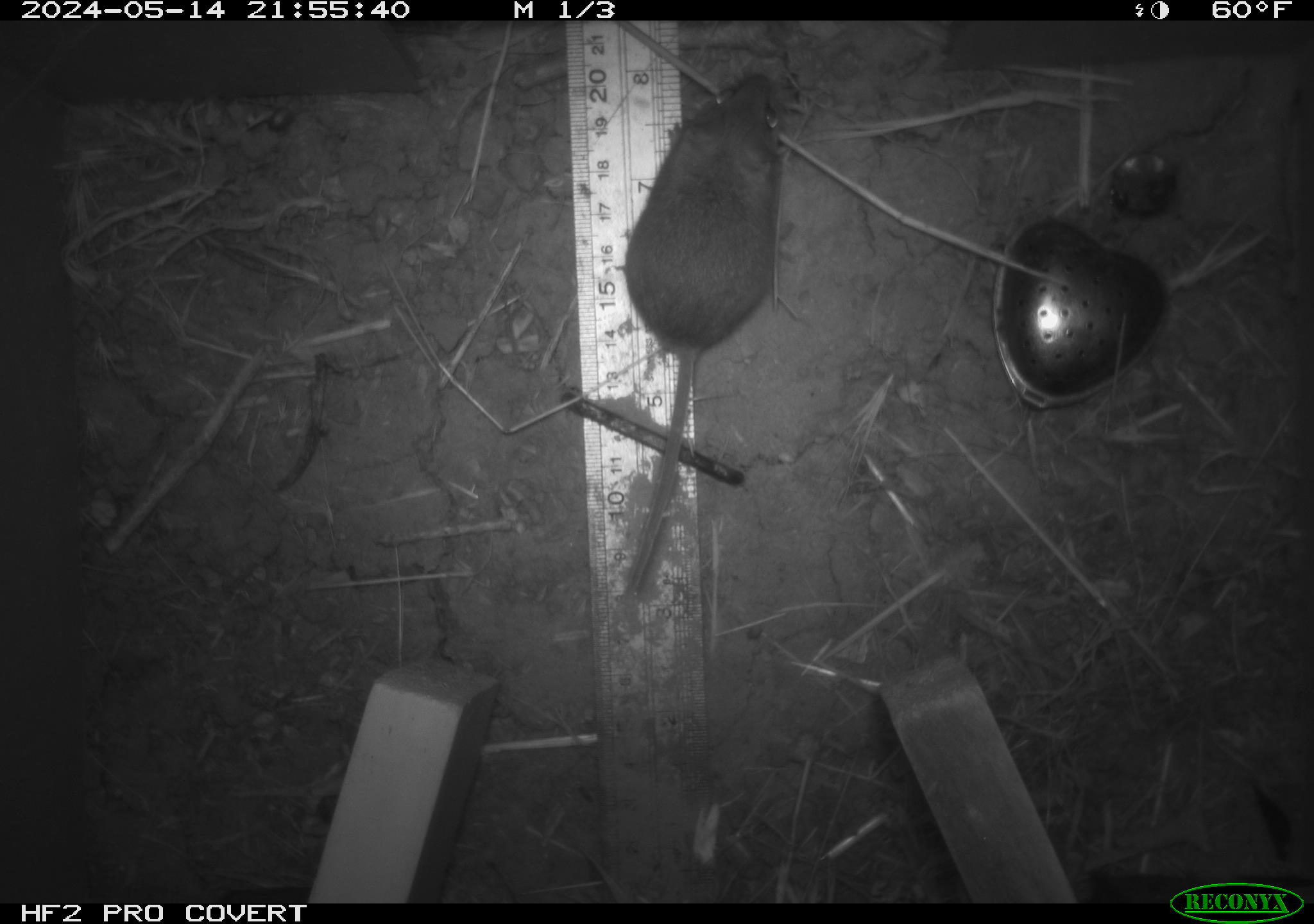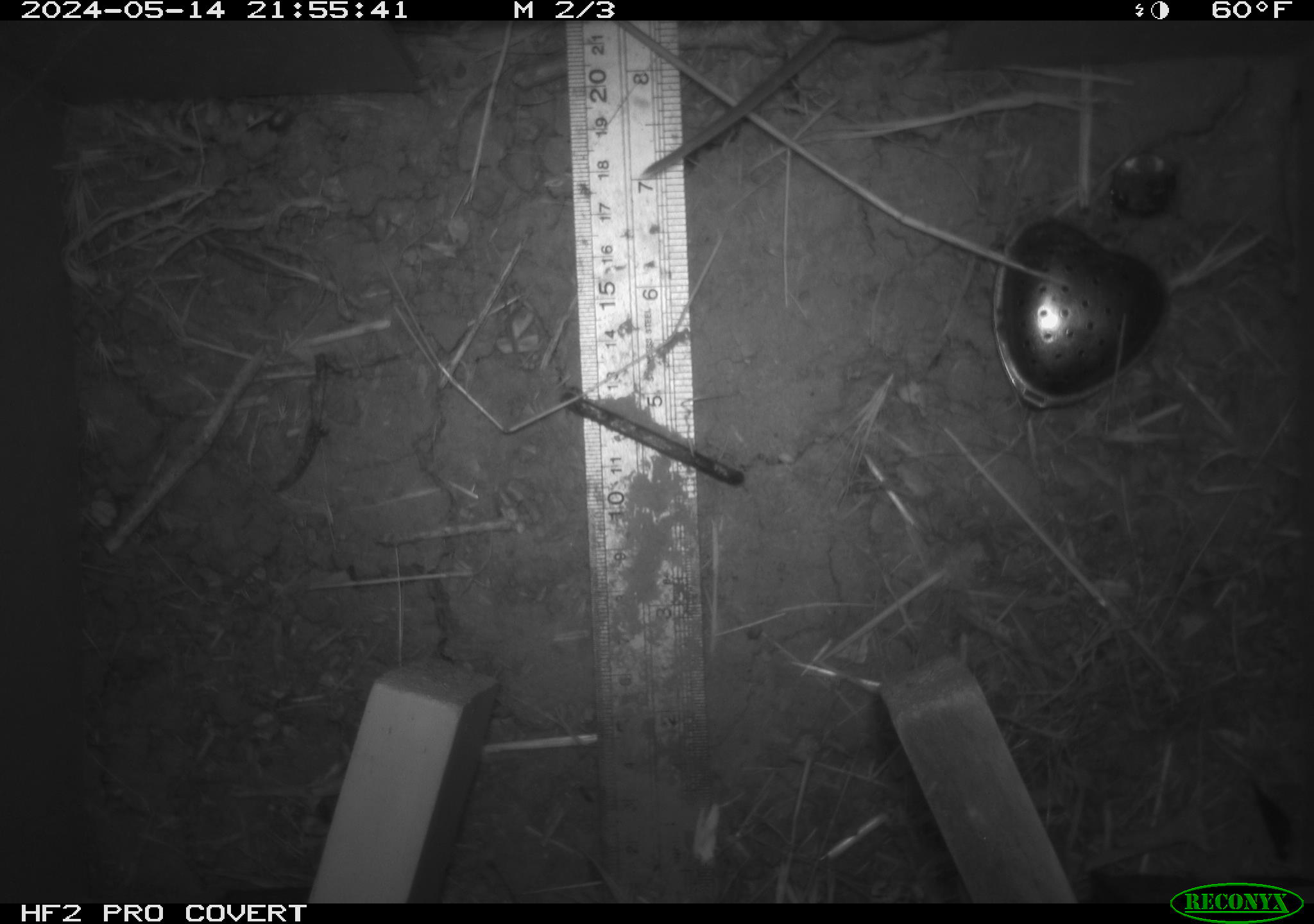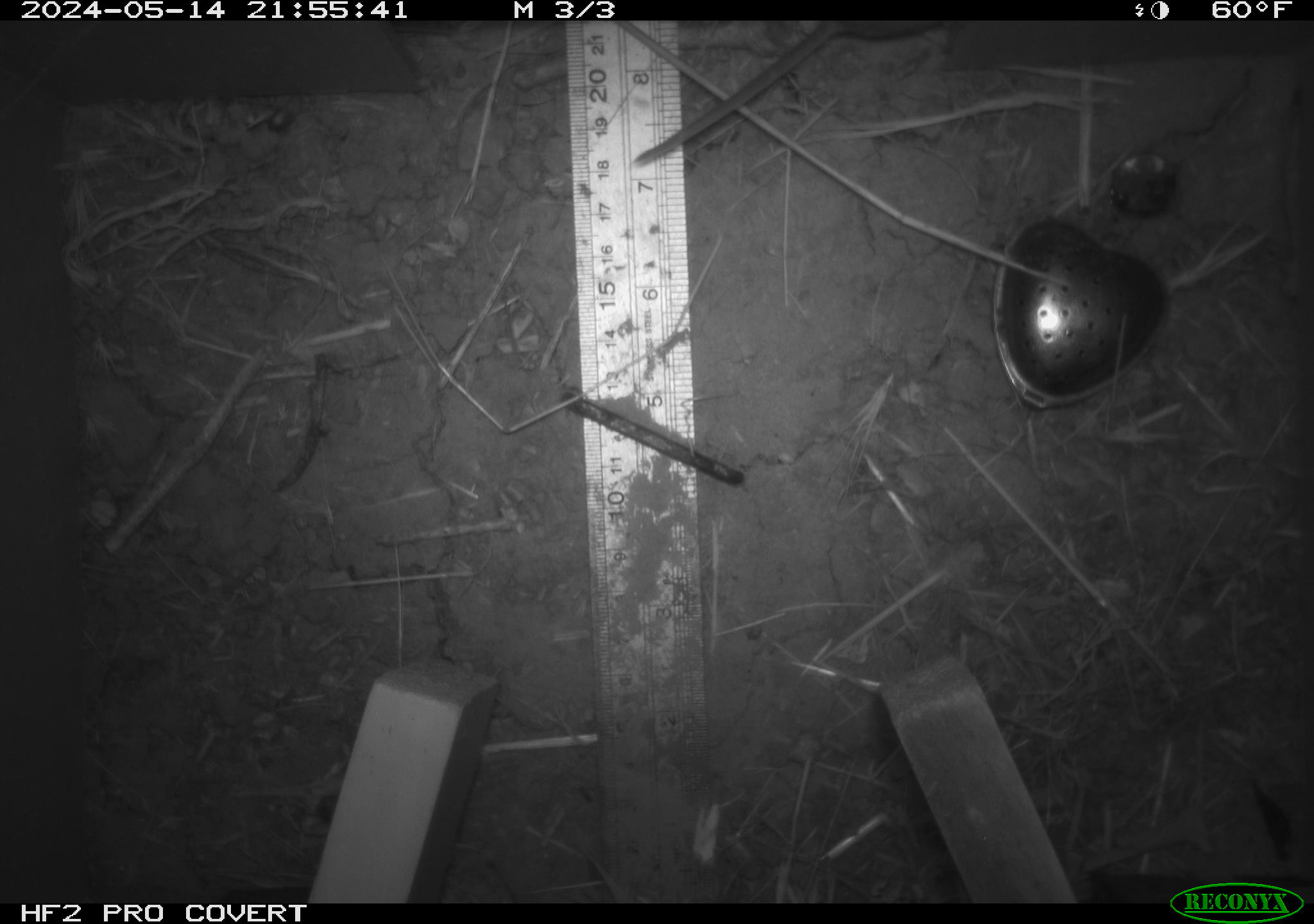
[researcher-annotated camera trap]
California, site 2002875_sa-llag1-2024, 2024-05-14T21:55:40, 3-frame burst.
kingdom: Animalia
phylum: Chordata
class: Mammalia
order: Rodentia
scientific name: Rodentia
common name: mouse species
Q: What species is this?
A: Mouse species (Rodentia).